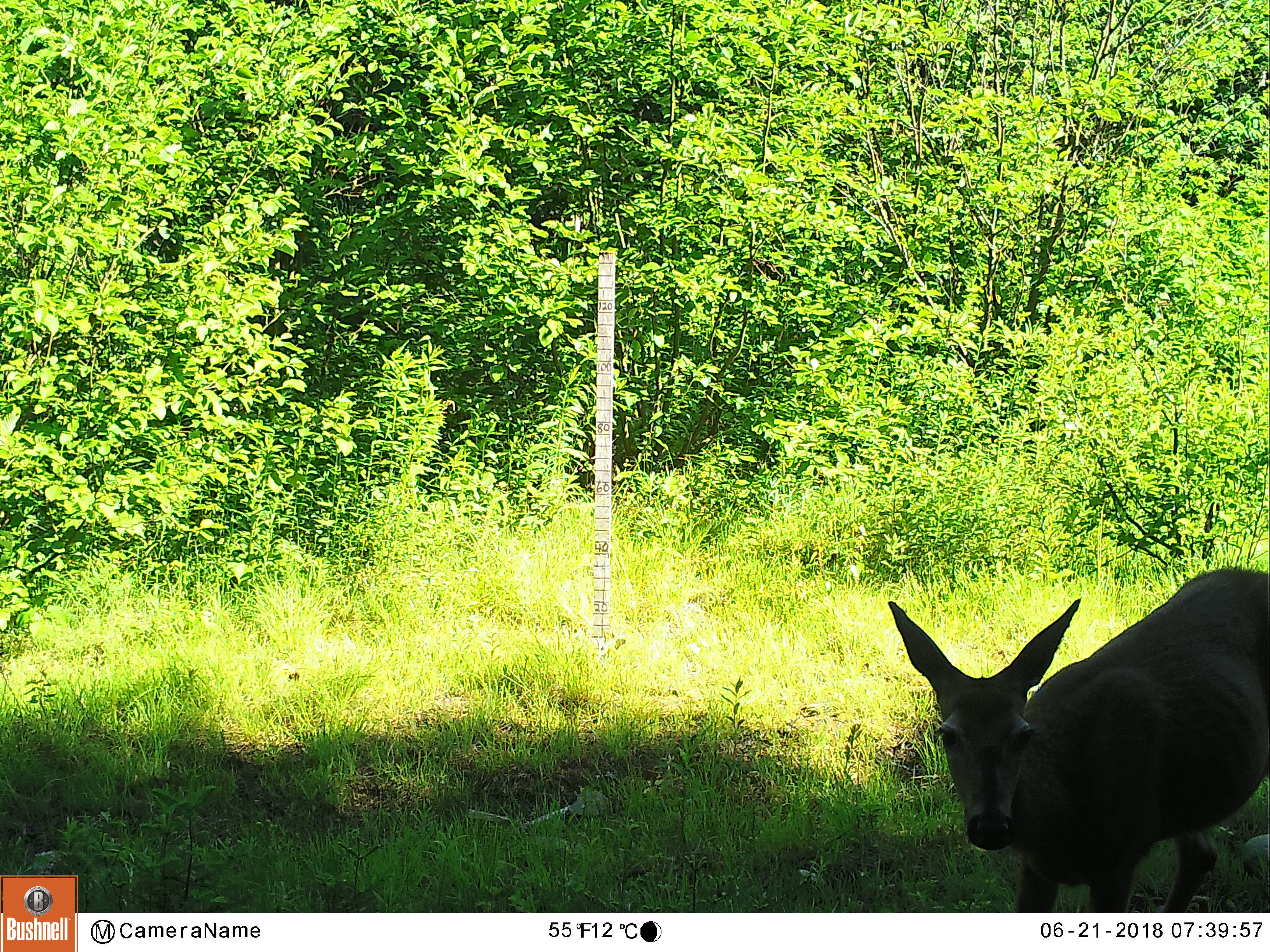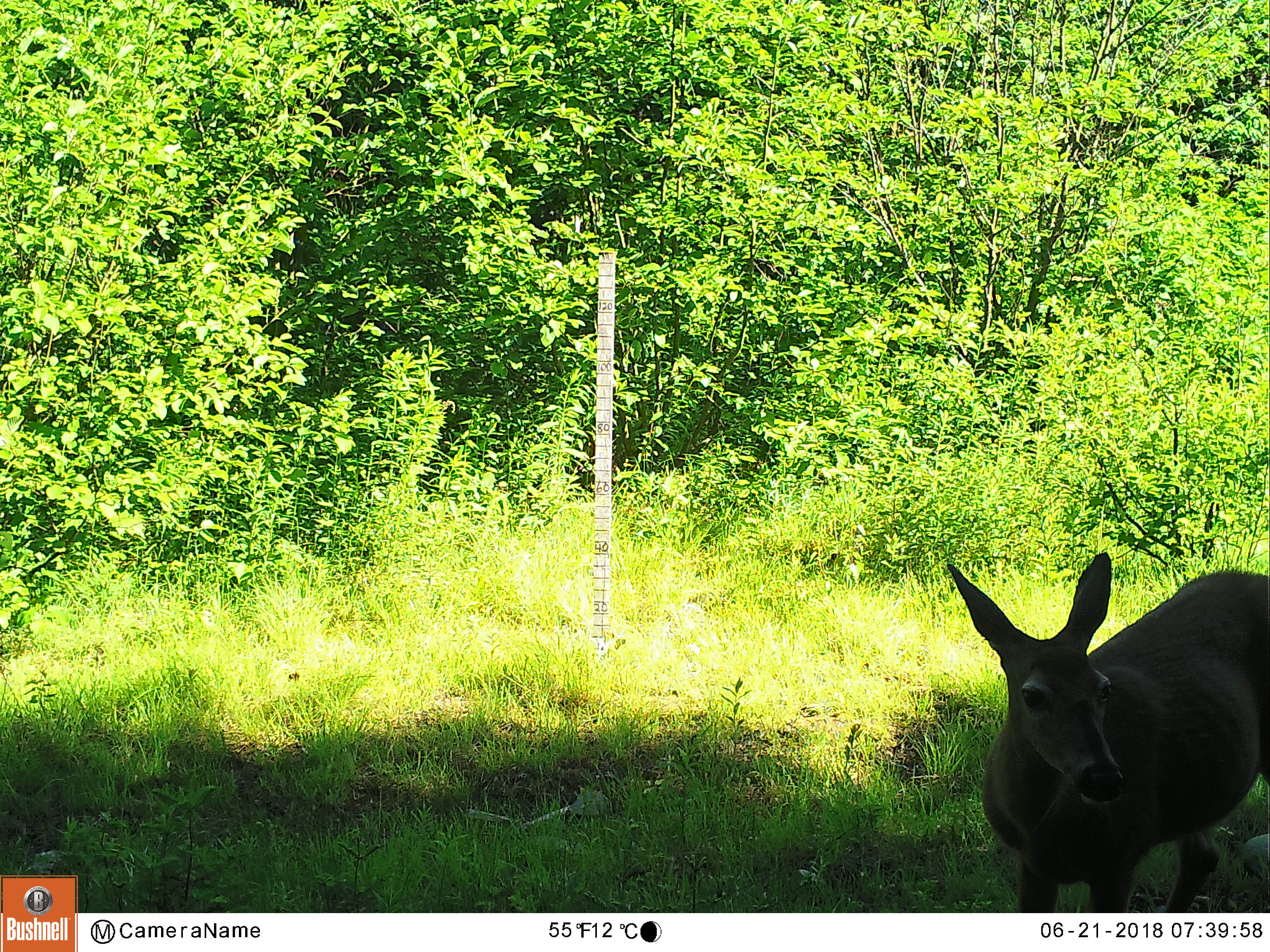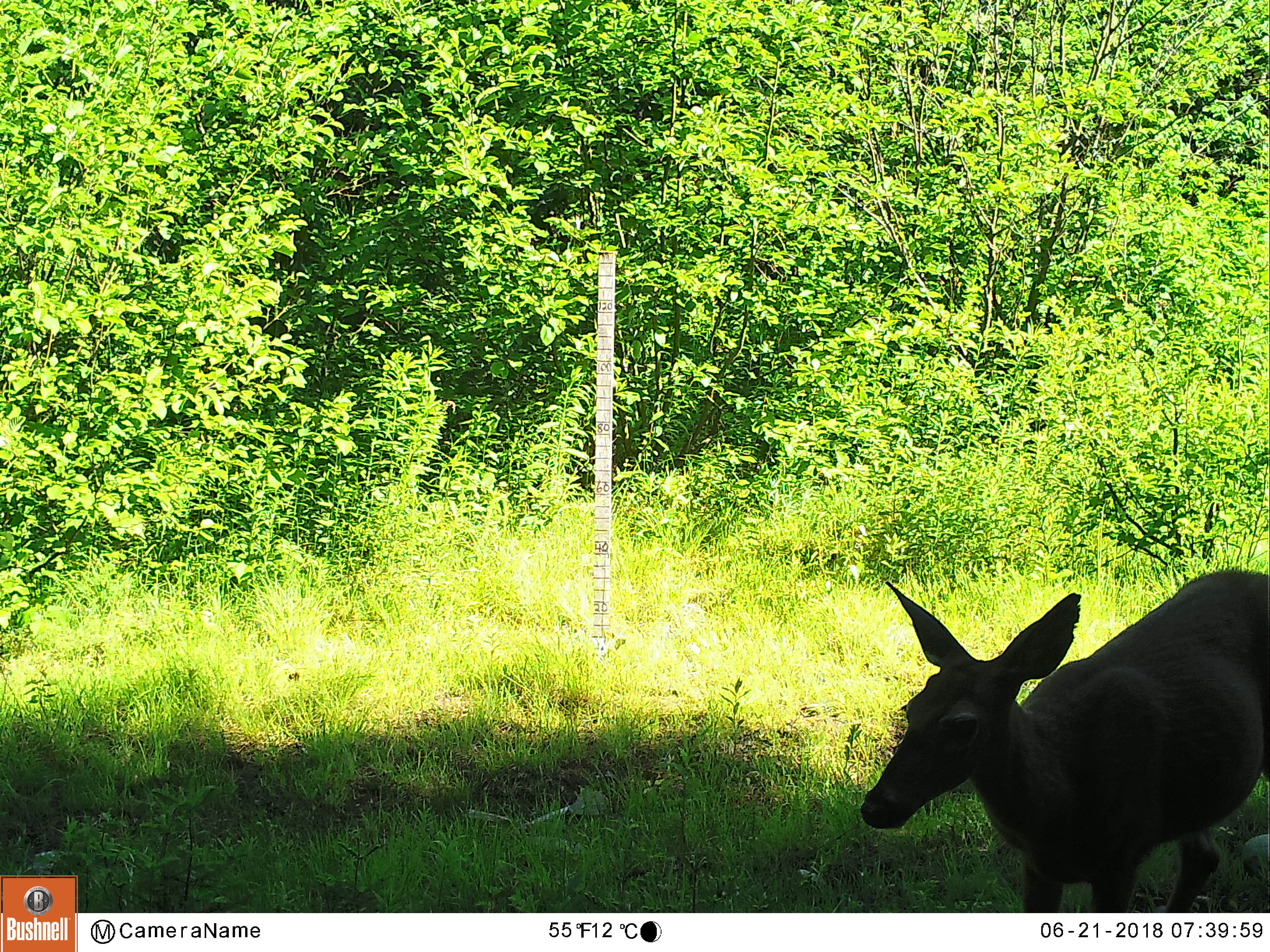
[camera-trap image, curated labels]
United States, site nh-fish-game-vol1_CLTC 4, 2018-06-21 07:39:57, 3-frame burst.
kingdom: Animalia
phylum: Chordata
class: Mammalia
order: Artiodactyla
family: Cervidae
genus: Odocoileus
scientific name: Odocoileus virginianus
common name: white-tailed deer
White-tailed deer (Odocoileus virginianus).